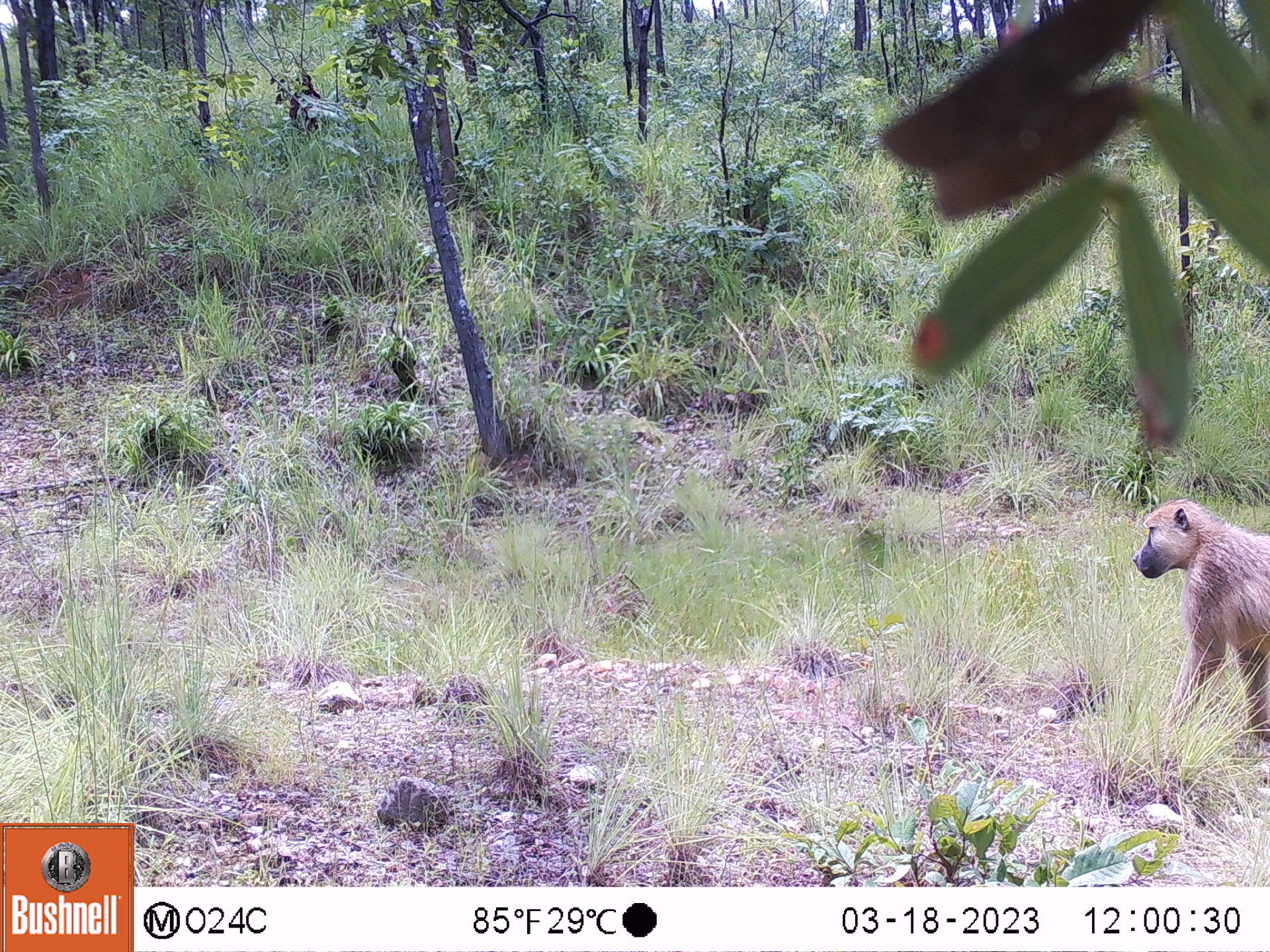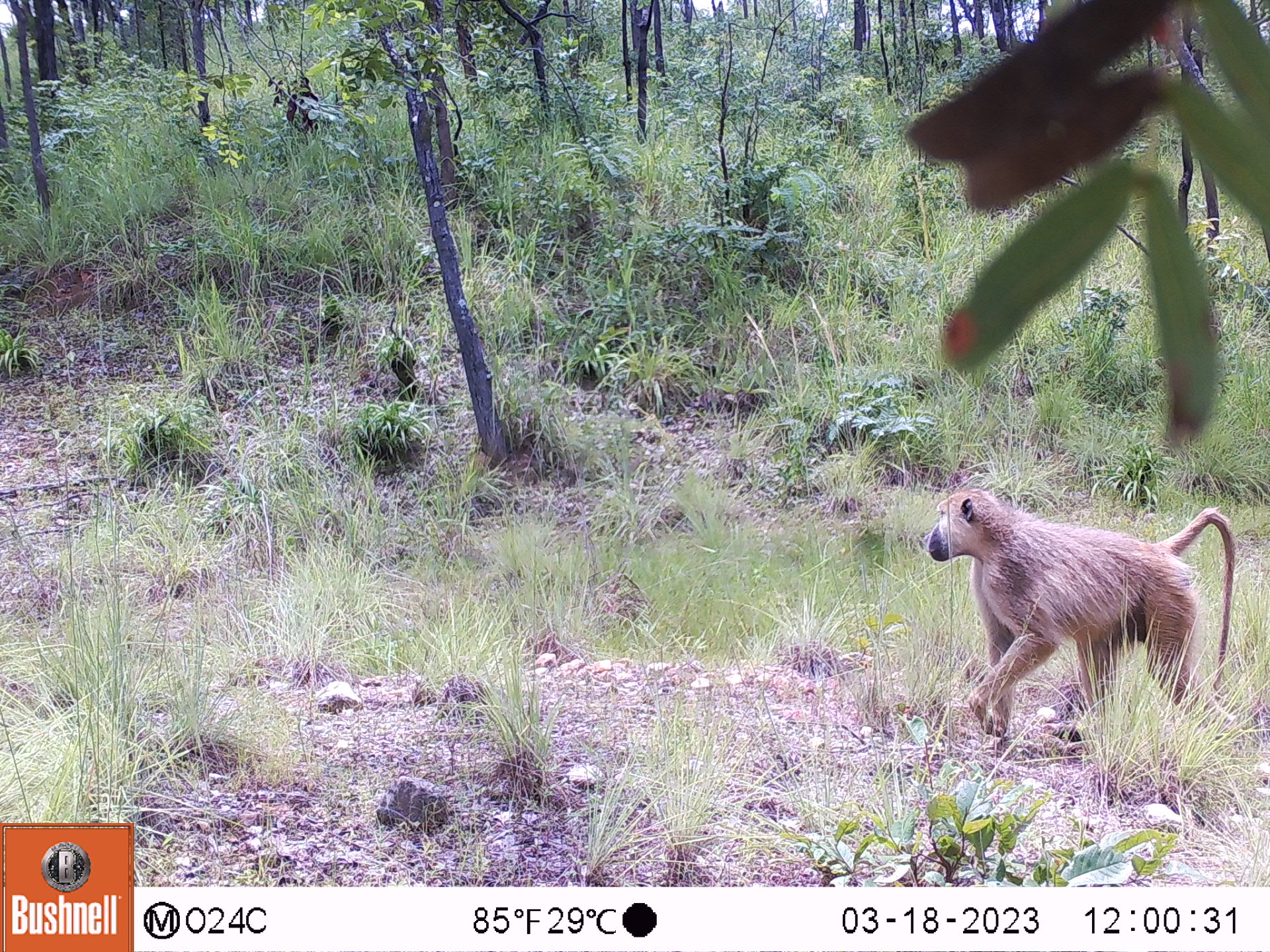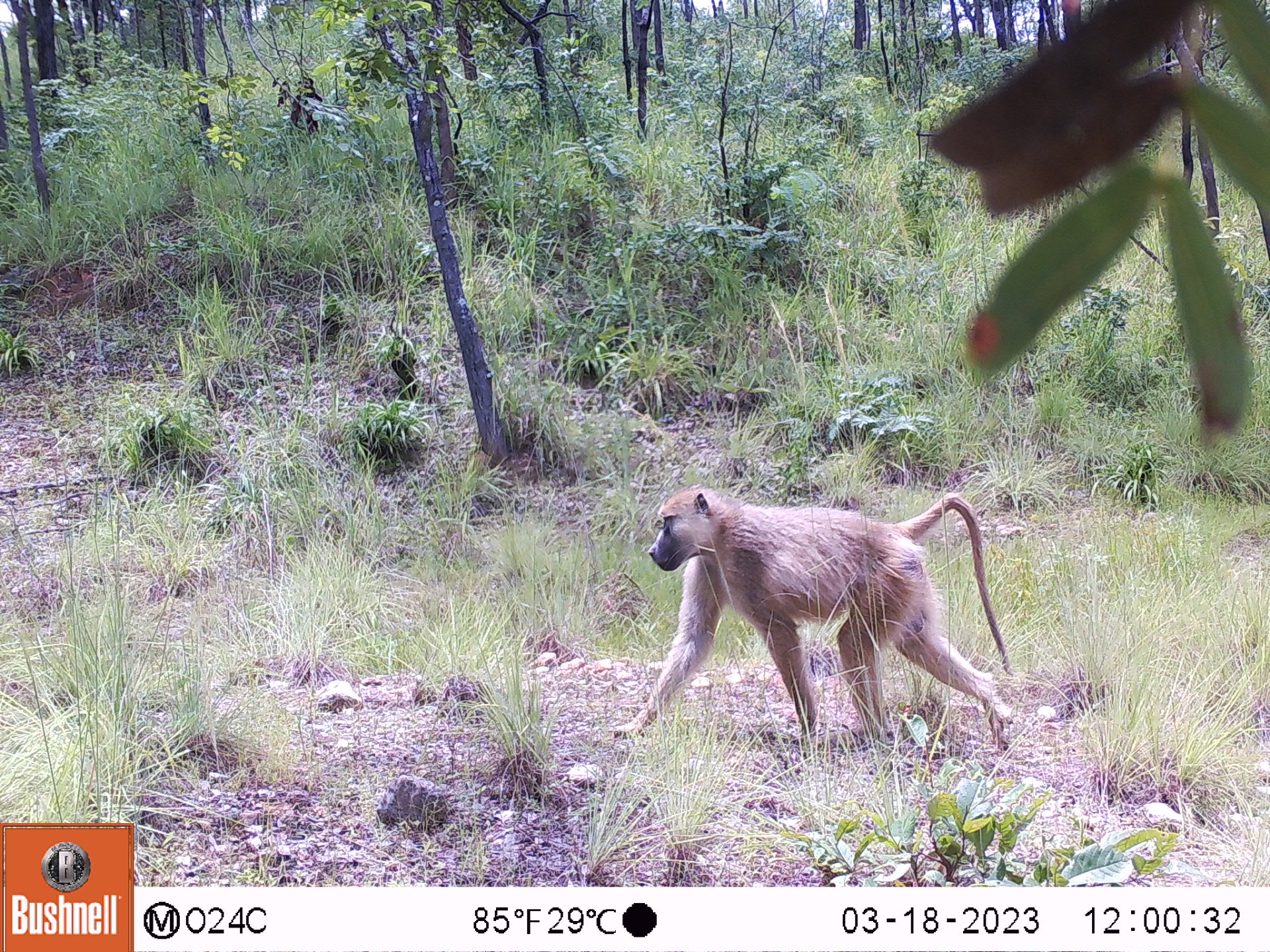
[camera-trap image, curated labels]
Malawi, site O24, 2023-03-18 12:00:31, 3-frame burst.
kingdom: Animalia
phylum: Chordata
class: Mammalia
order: Primates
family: Cercopithecidae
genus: Papio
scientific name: Papio cynocephalus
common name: yellow baboon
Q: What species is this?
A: Yellow baboon (Papio cynocephalus).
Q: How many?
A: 1.